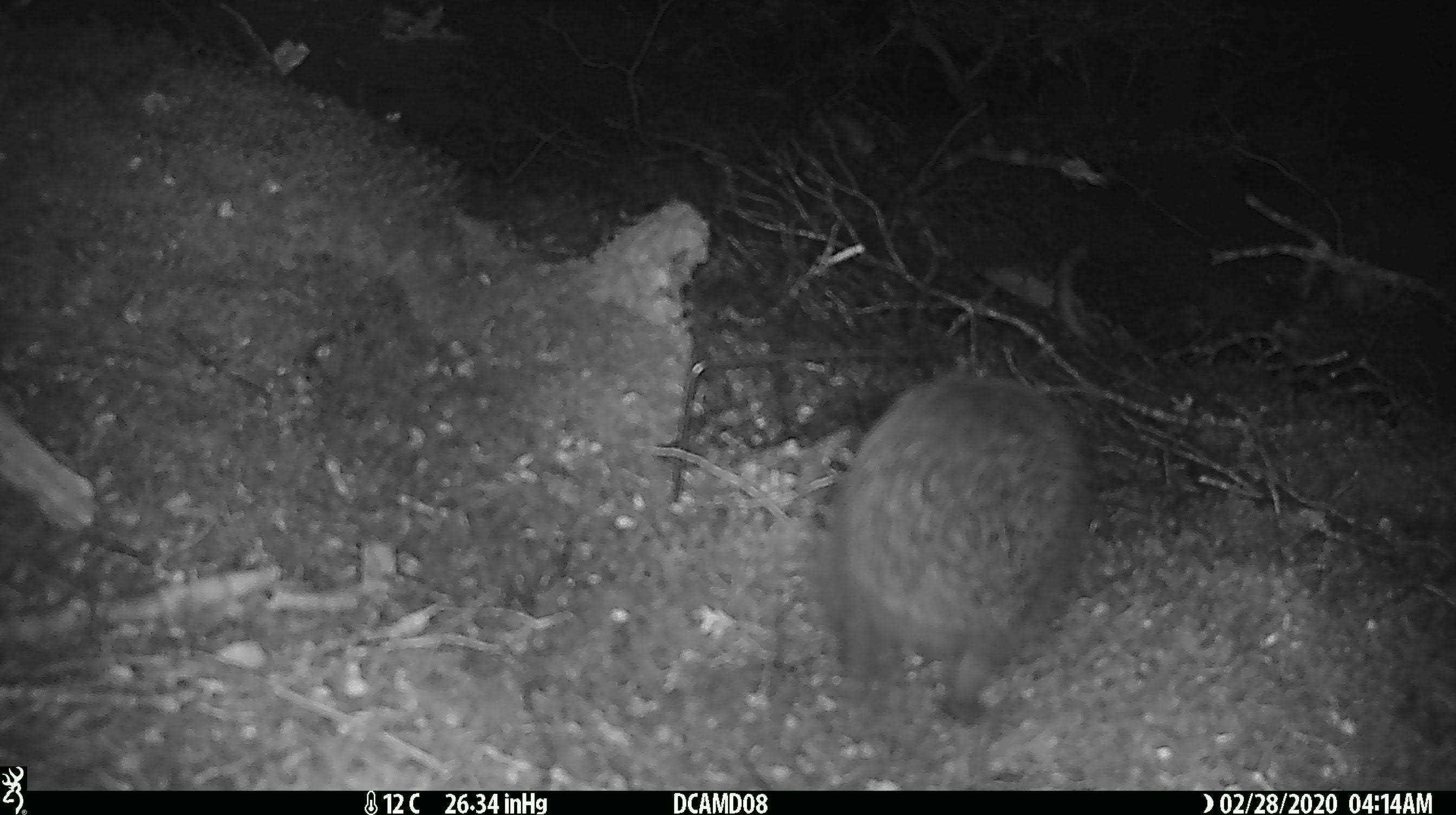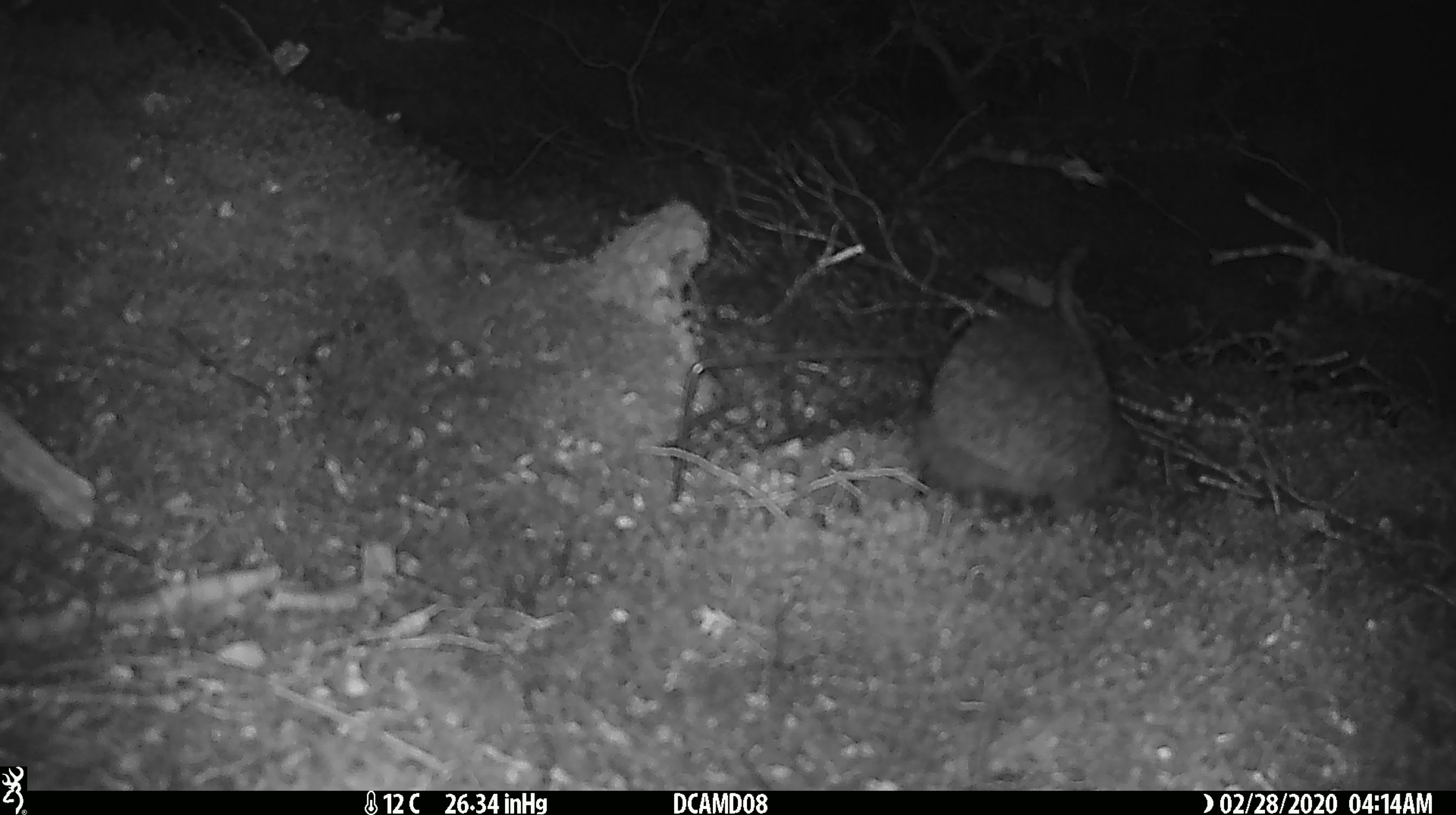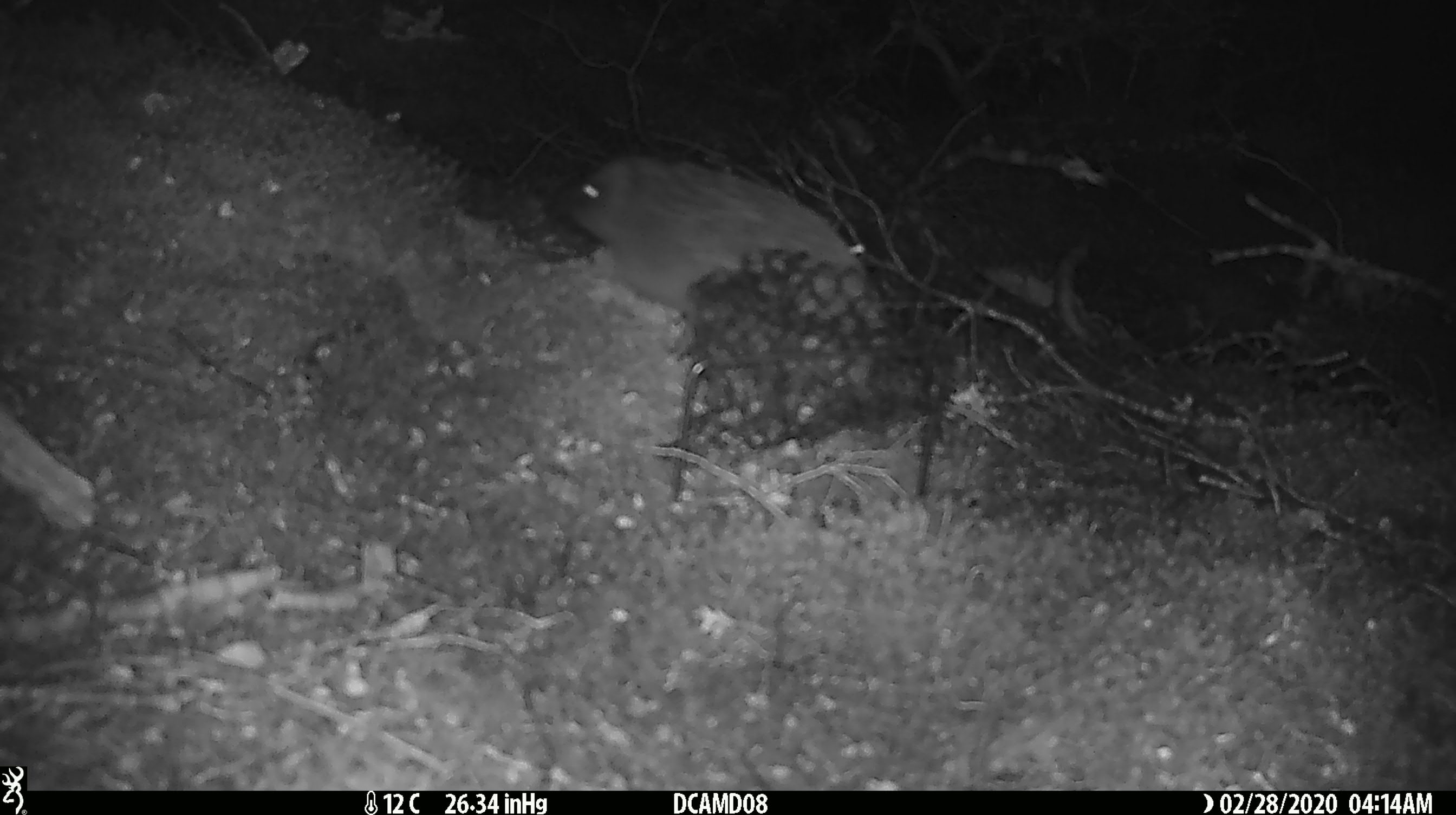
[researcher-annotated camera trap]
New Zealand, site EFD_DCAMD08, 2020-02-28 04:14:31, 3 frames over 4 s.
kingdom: Animalia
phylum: Chordata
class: Mammalia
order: Eulipotyphla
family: Erinaceidae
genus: Erinaceus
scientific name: Erinaceus europaeus europaeus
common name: european hedgehog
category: hedgehog